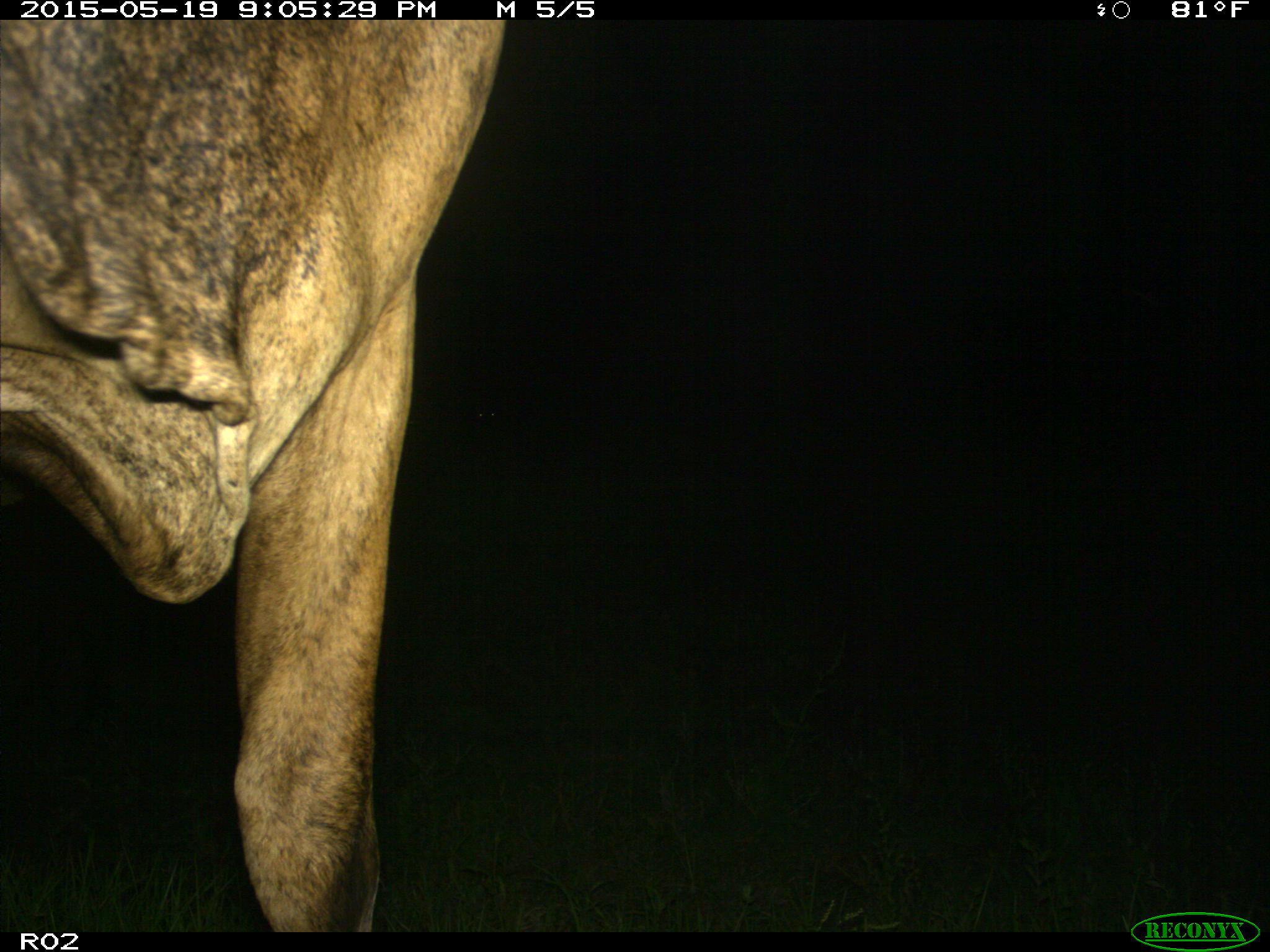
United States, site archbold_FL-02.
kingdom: Animalia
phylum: Chordata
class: Mammalia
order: Artiodactyla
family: Bovidae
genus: Bos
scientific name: Bos taurus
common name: domestic cow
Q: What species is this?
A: Bos taurus (domestic cow).